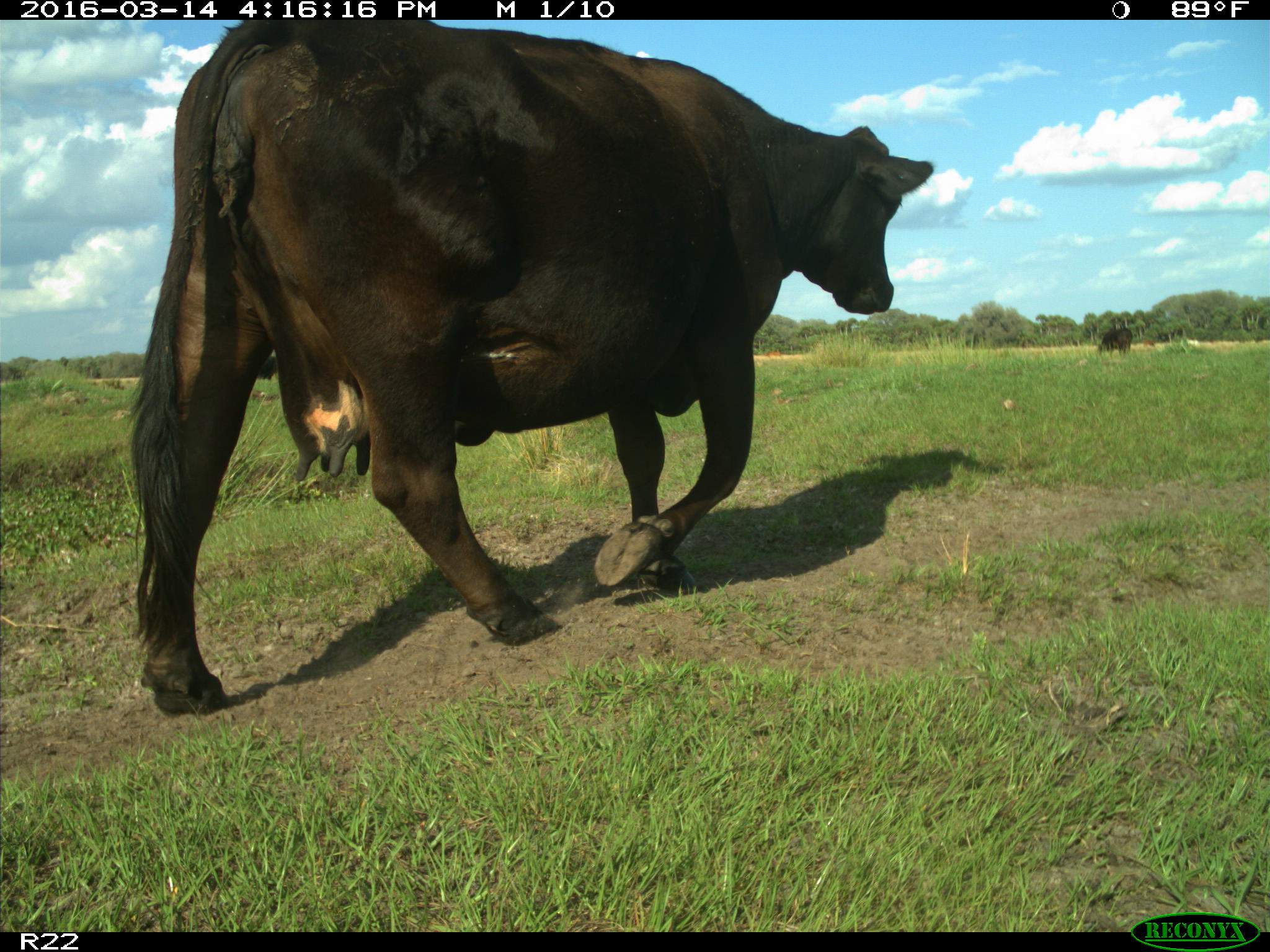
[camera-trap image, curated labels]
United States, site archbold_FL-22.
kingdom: Animalia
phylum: Chordata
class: Mammalia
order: Artiodactyla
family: Bovidae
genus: Bos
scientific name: Bos taurus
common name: domestic cow